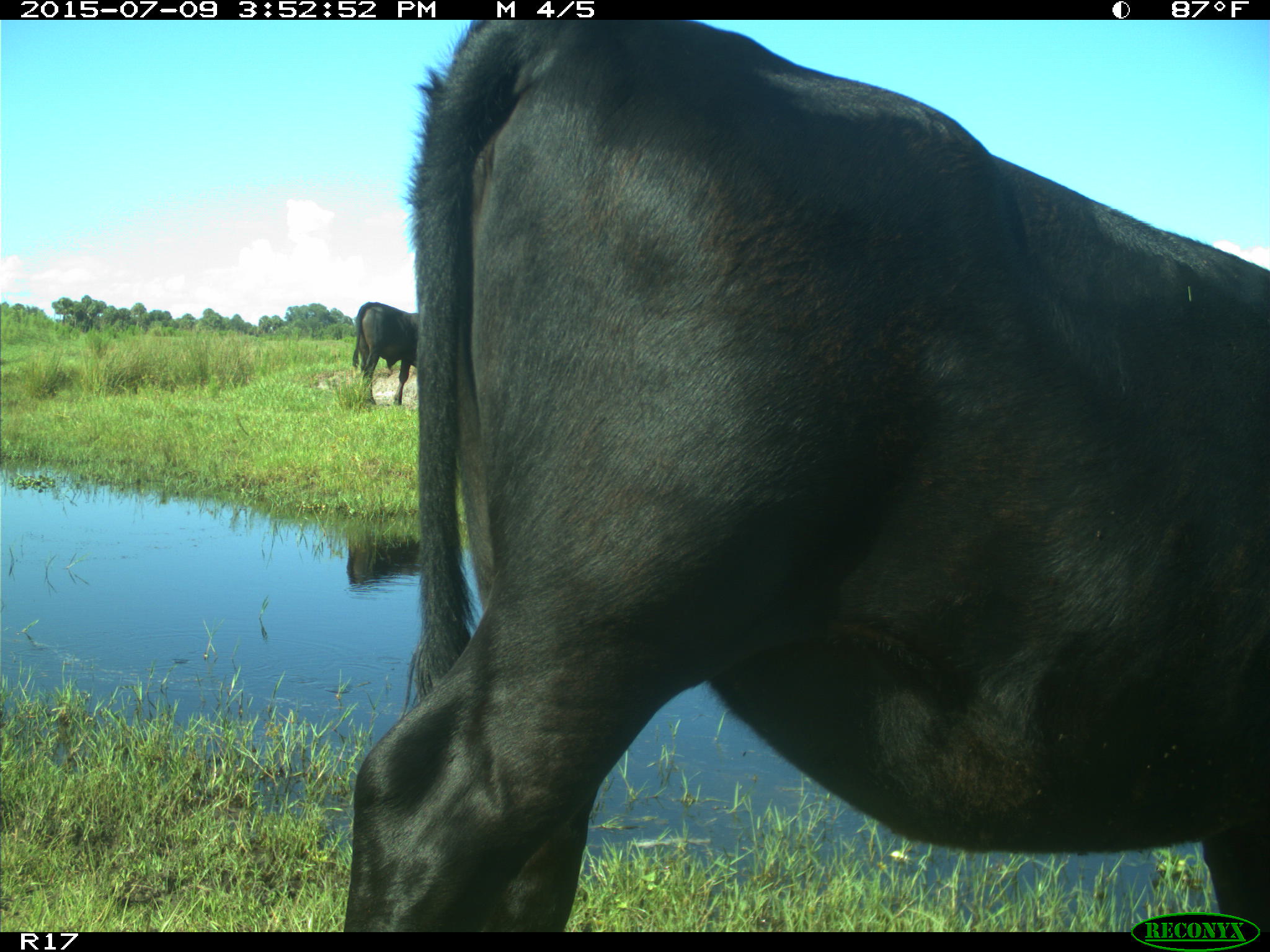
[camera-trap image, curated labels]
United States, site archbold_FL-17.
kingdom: Animalia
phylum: Chordata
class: Mammalia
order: Artiodactyla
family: Bovidae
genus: Bos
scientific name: Bos taurus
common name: domestic cow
Bos taurus (domestic cow).